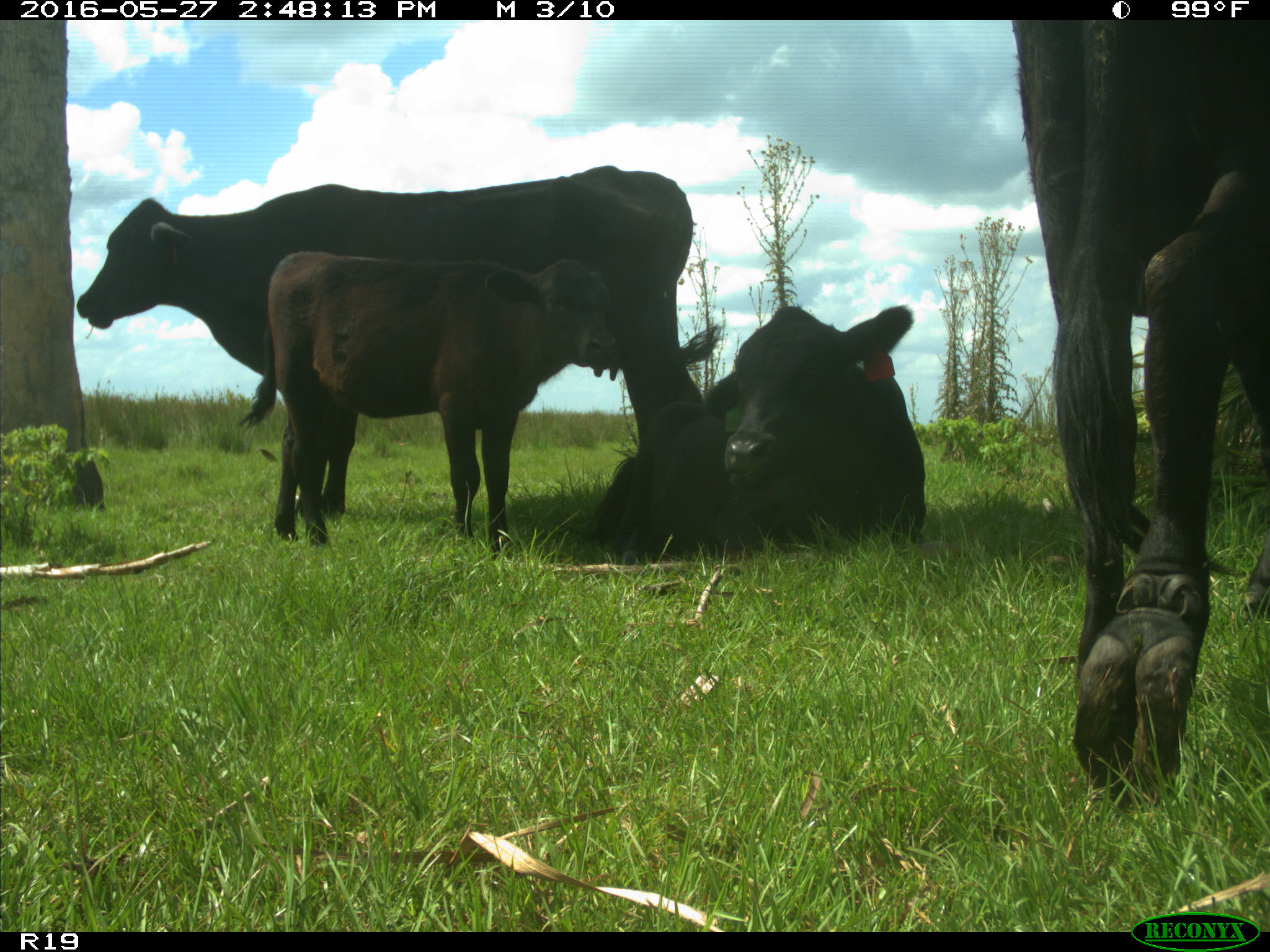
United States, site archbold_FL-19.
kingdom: Animalia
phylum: Chordata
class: Mammalia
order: Artiodactyla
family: Bovidae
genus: Bos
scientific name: Bos taurus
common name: domestic cow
Bos taurus (domestic cow).